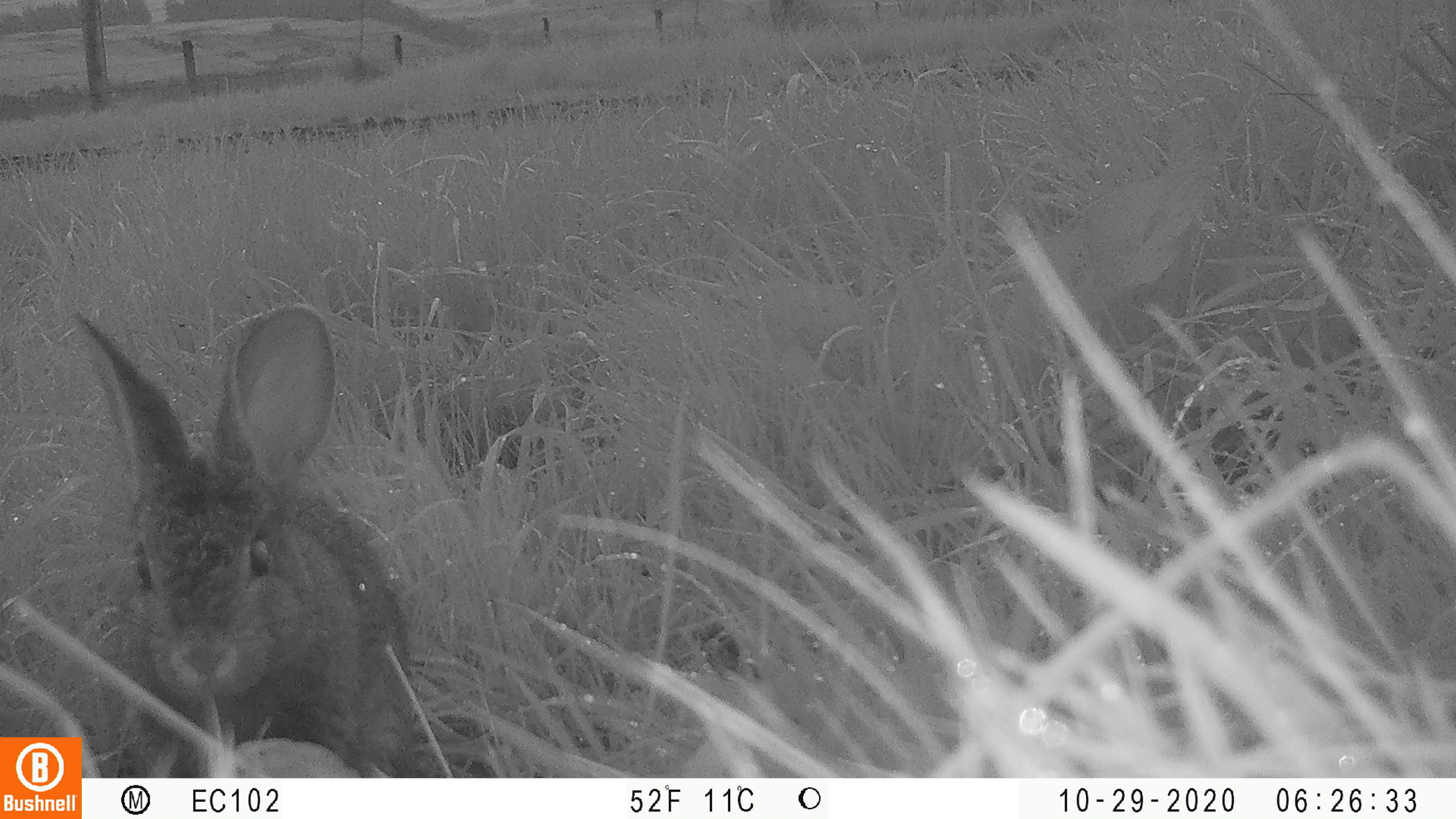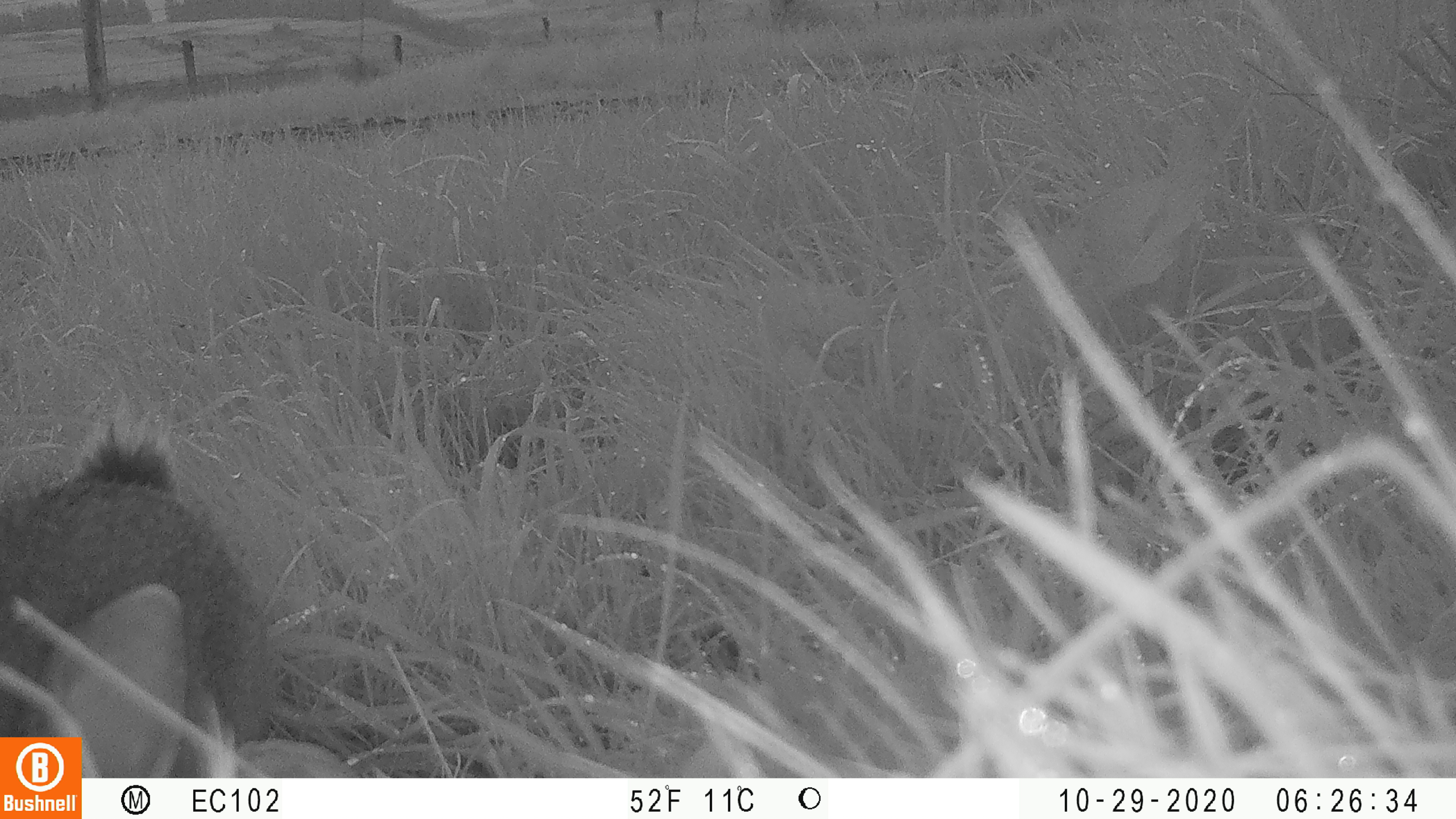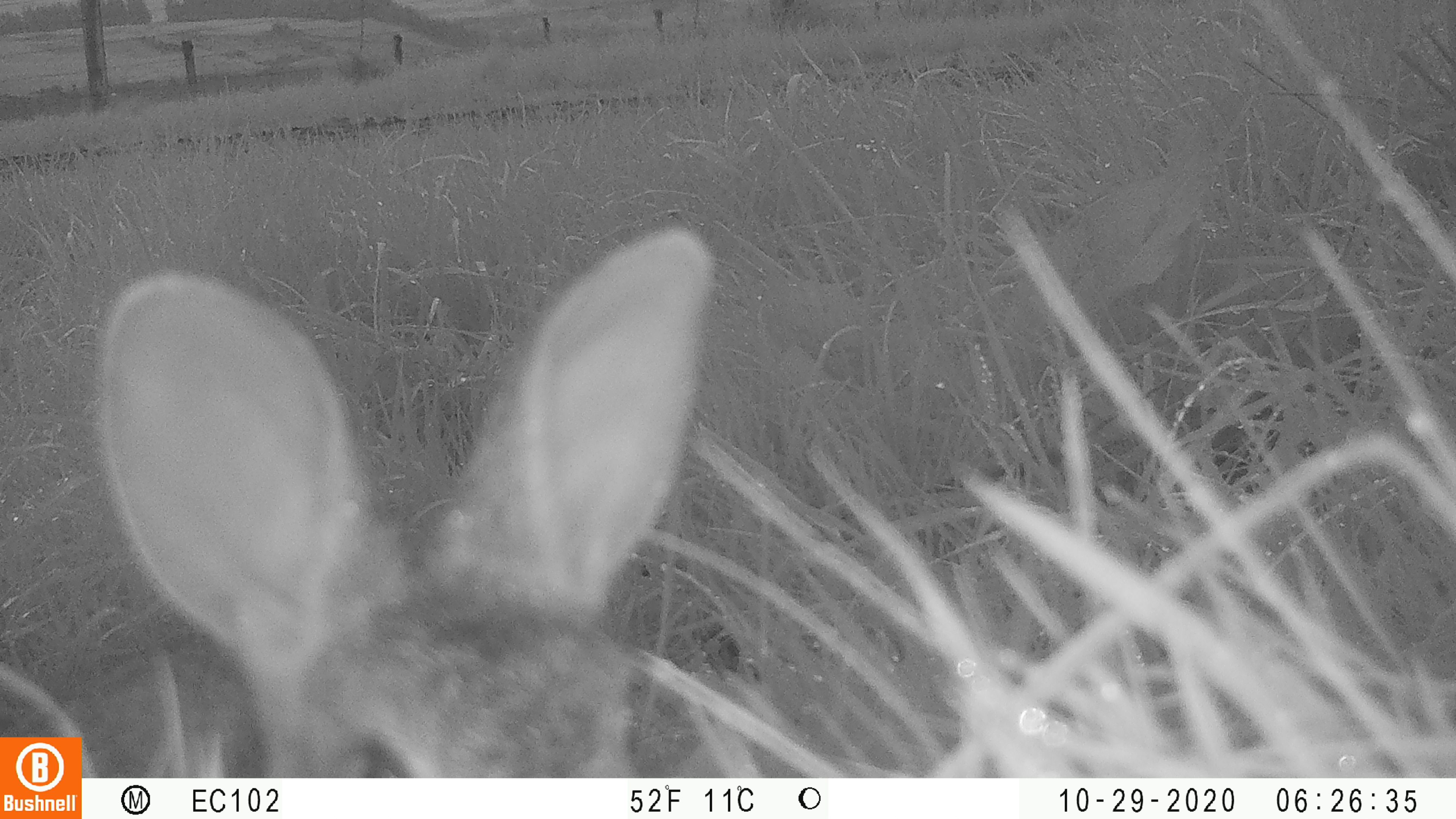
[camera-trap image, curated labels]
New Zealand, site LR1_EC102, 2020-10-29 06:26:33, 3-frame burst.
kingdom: Animalia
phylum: Chordata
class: Mammalia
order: Lagomorpha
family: Leporidae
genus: Oryctolagus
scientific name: Oryctolagus cuniculus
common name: european rabbit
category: rabbit